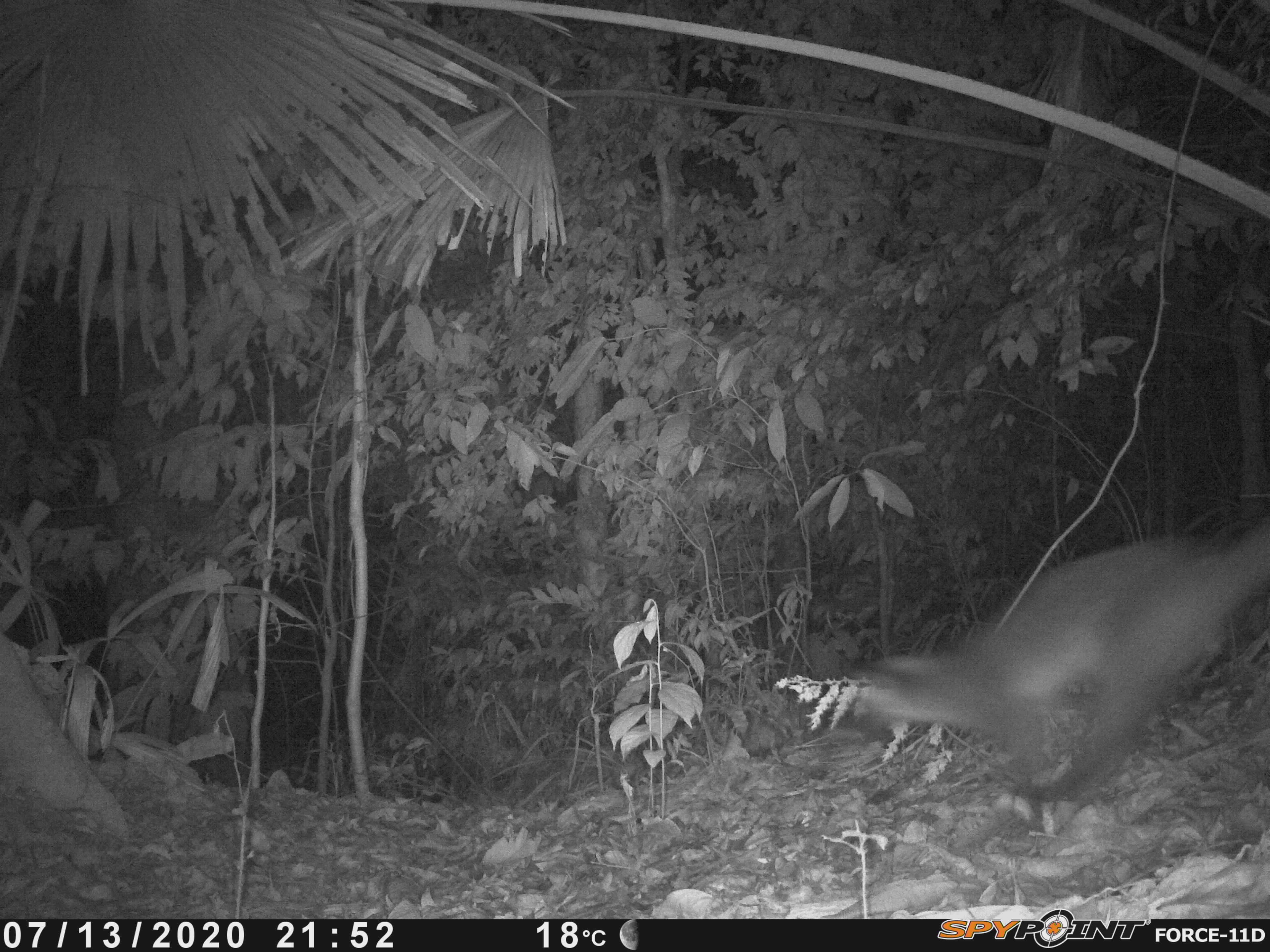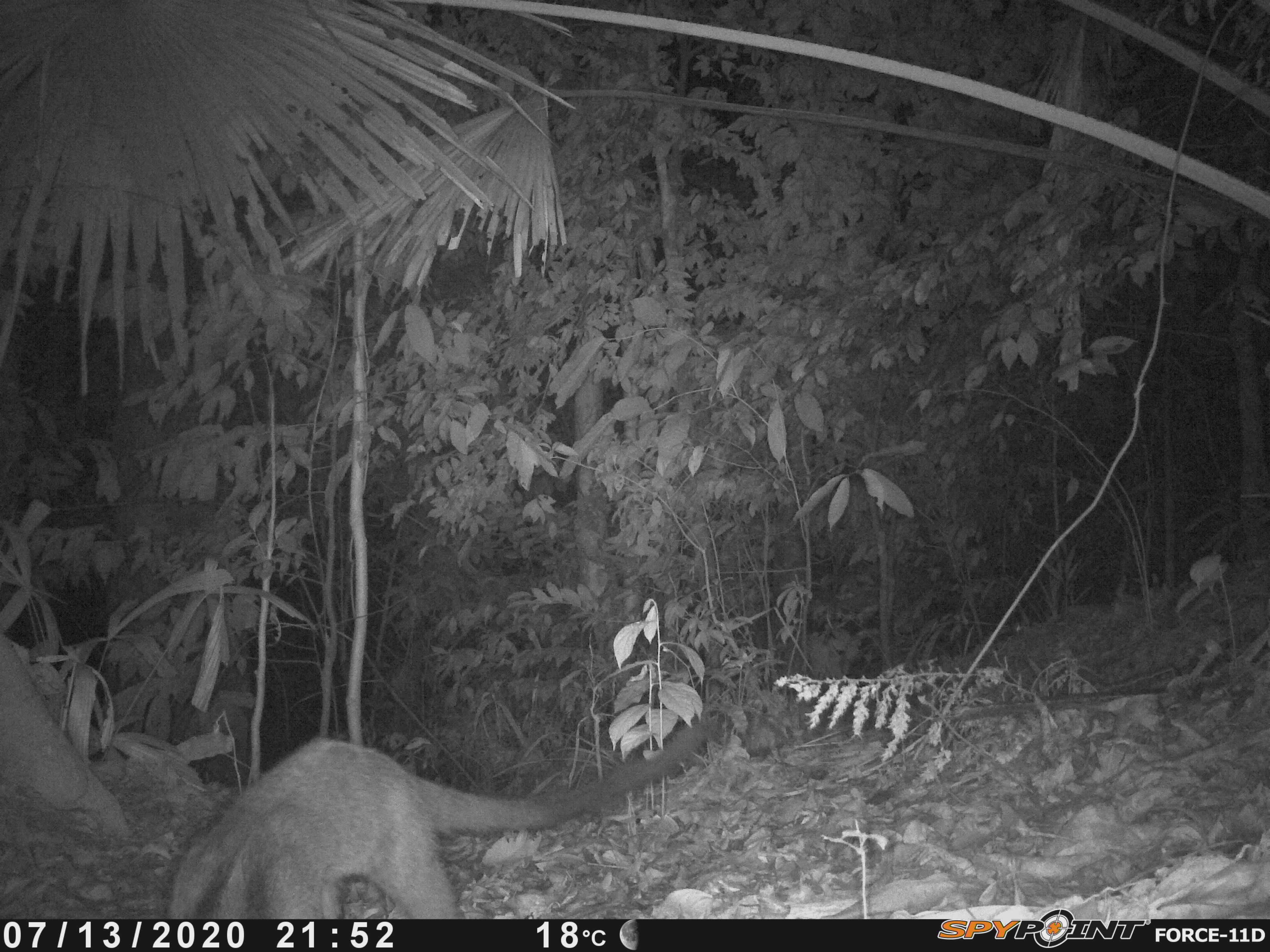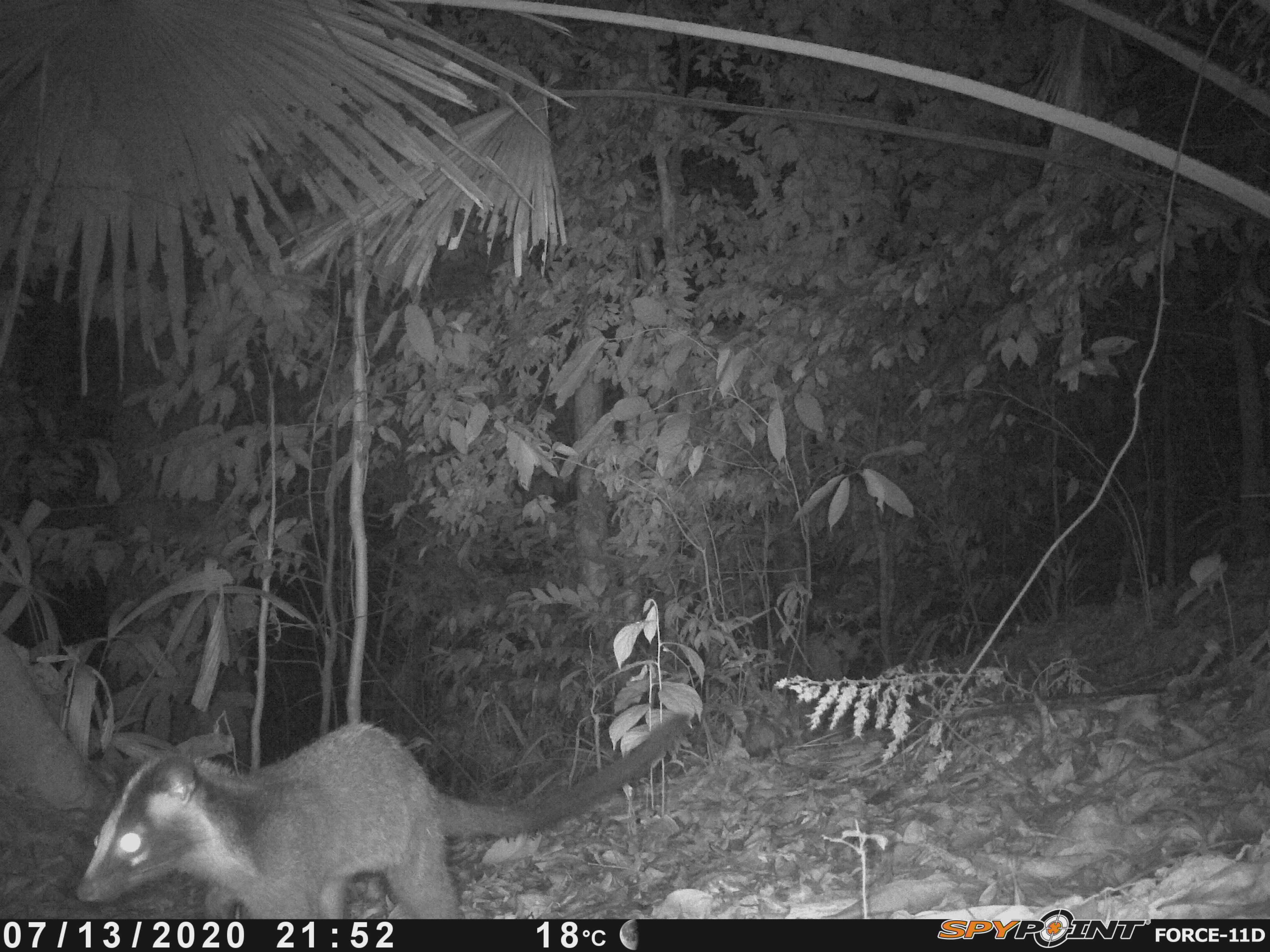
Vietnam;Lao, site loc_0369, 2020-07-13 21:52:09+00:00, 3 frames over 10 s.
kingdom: Animalia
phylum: Chordata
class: Mammalia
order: Carnivora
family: Viverridae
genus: Paguma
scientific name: Paguma larvata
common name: masked palm civet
Masked palm civet (Paguma larvata). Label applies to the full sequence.